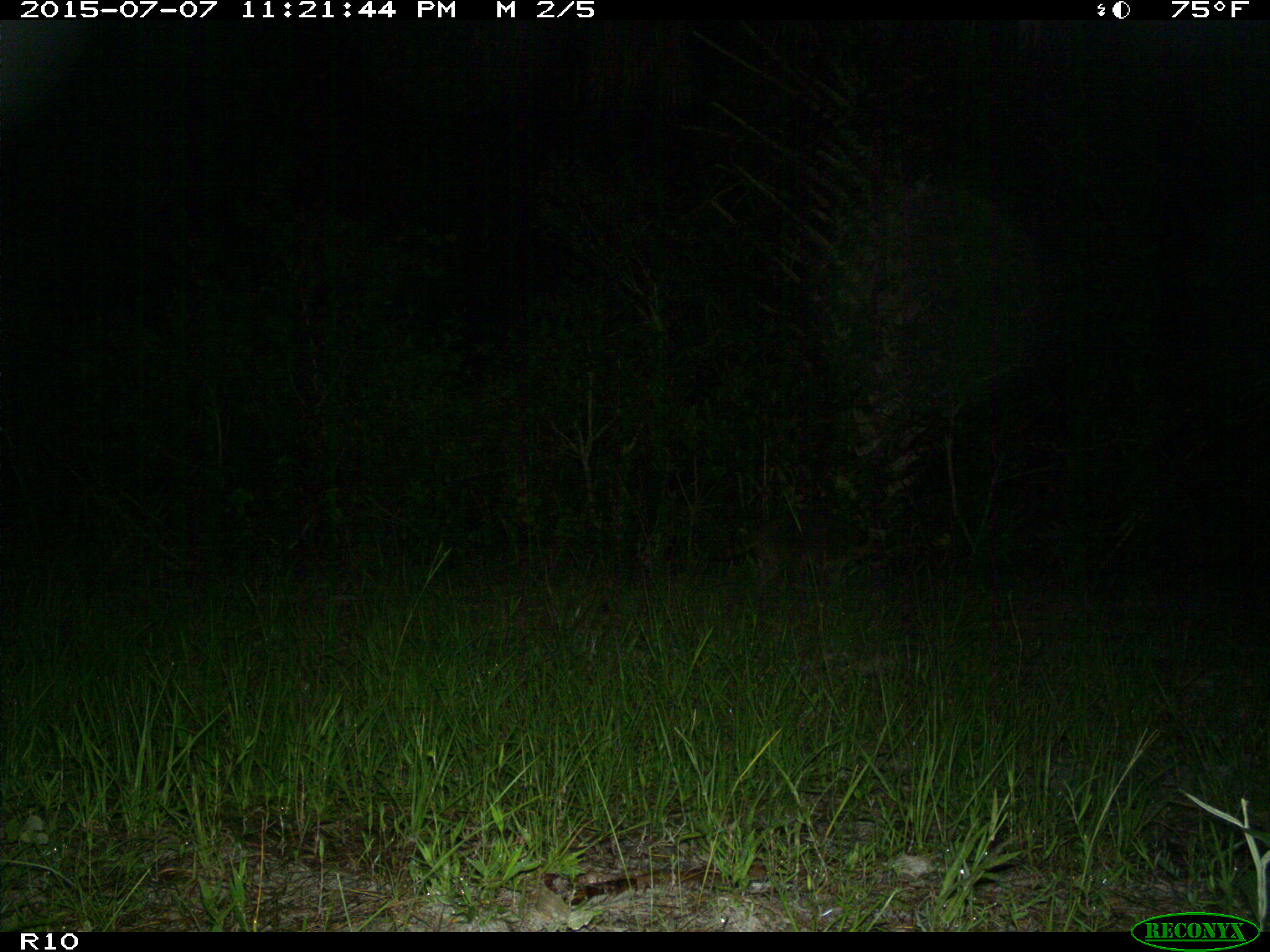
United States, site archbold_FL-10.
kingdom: Animalia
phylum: Chordata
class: Mammalia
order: Carnivora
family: Procyonidae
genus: Procyon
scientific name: Procyon lotor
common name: common raccoon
Procyon lotor (common raccoon).